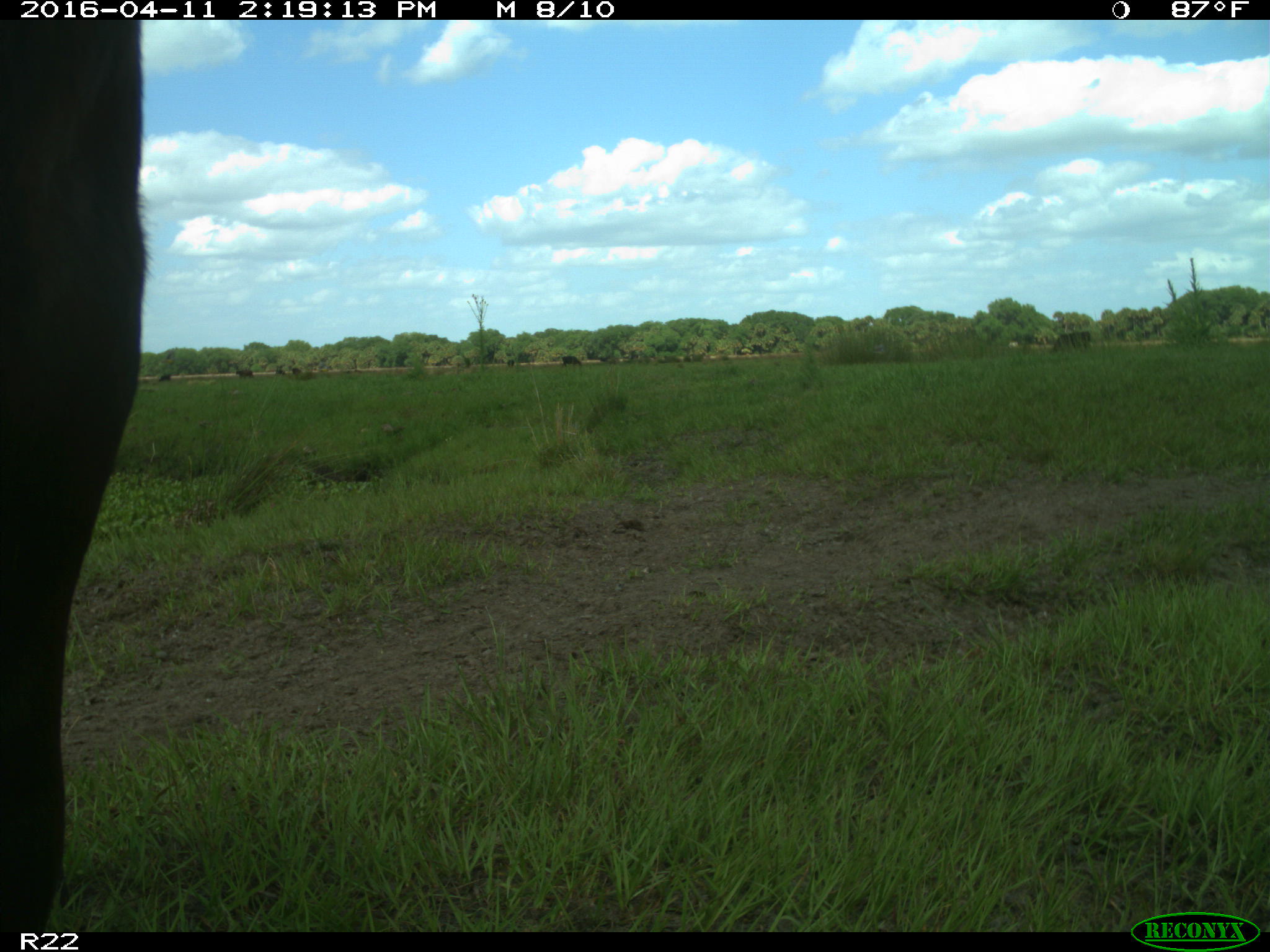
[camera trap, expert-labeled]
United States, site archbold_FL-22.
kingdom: Animalia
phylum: Chordata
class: Mammalia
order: Artiodactyla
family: Bovidae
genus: Bos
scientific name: Bos taurus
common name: domestic cow